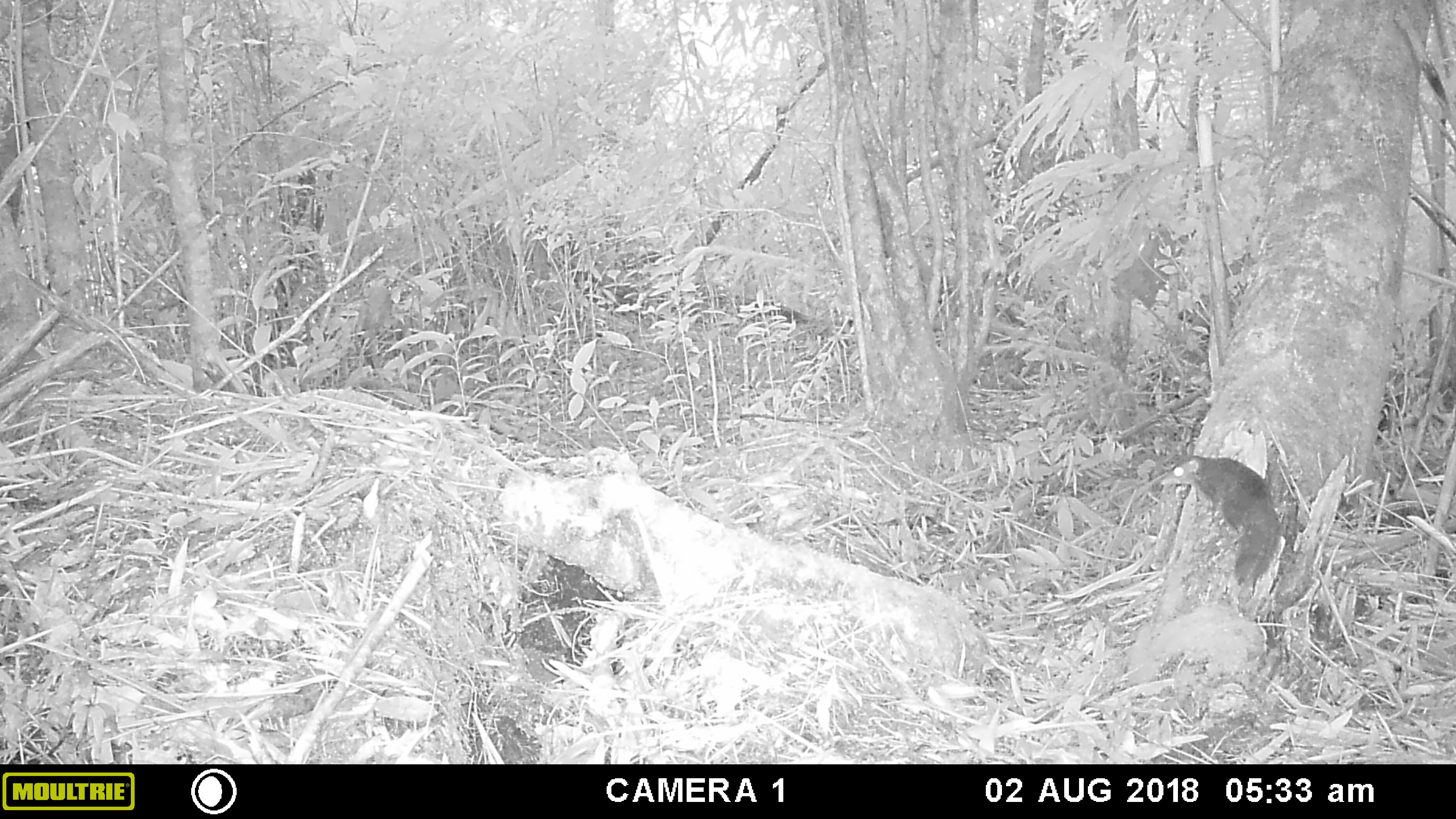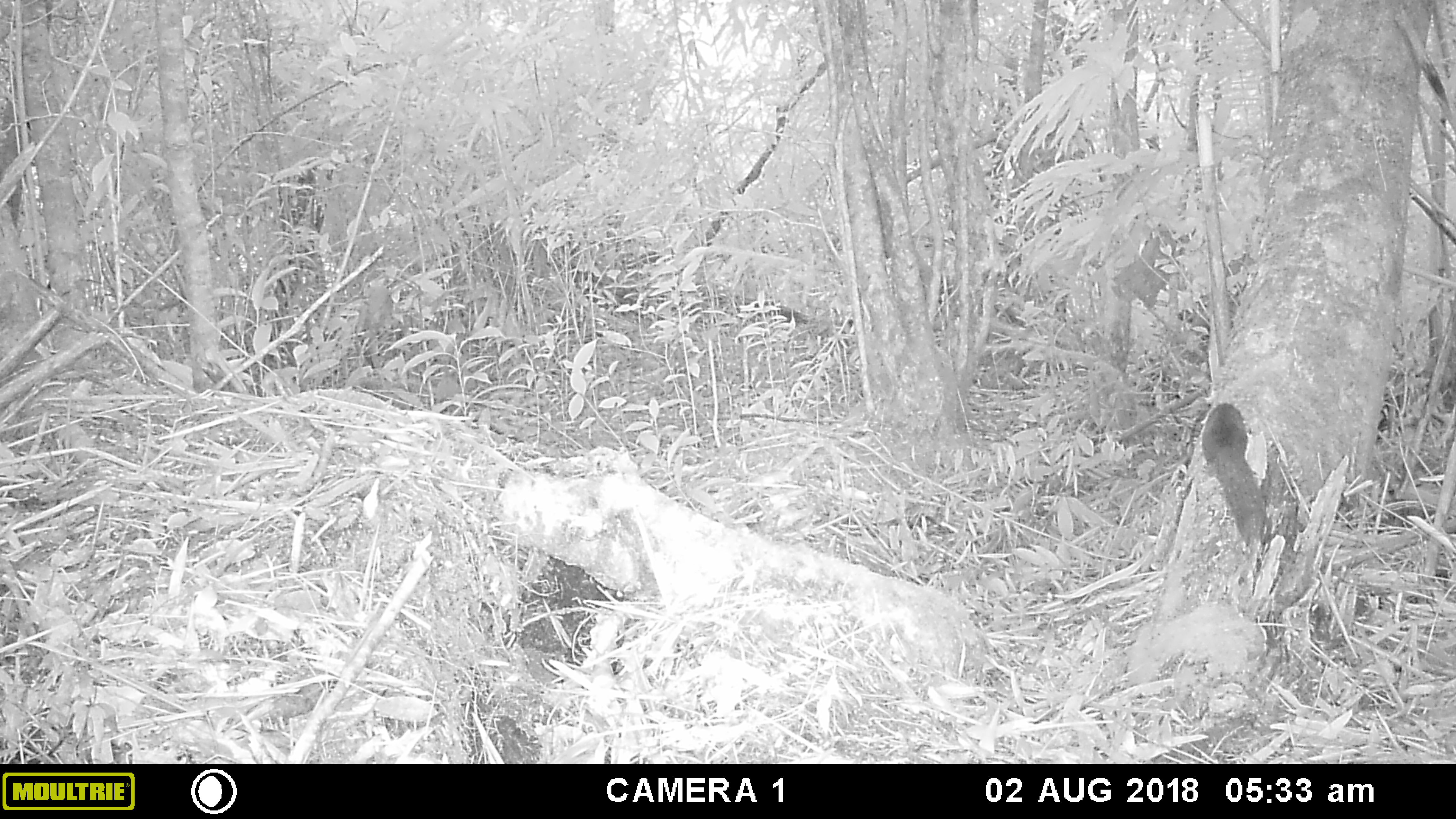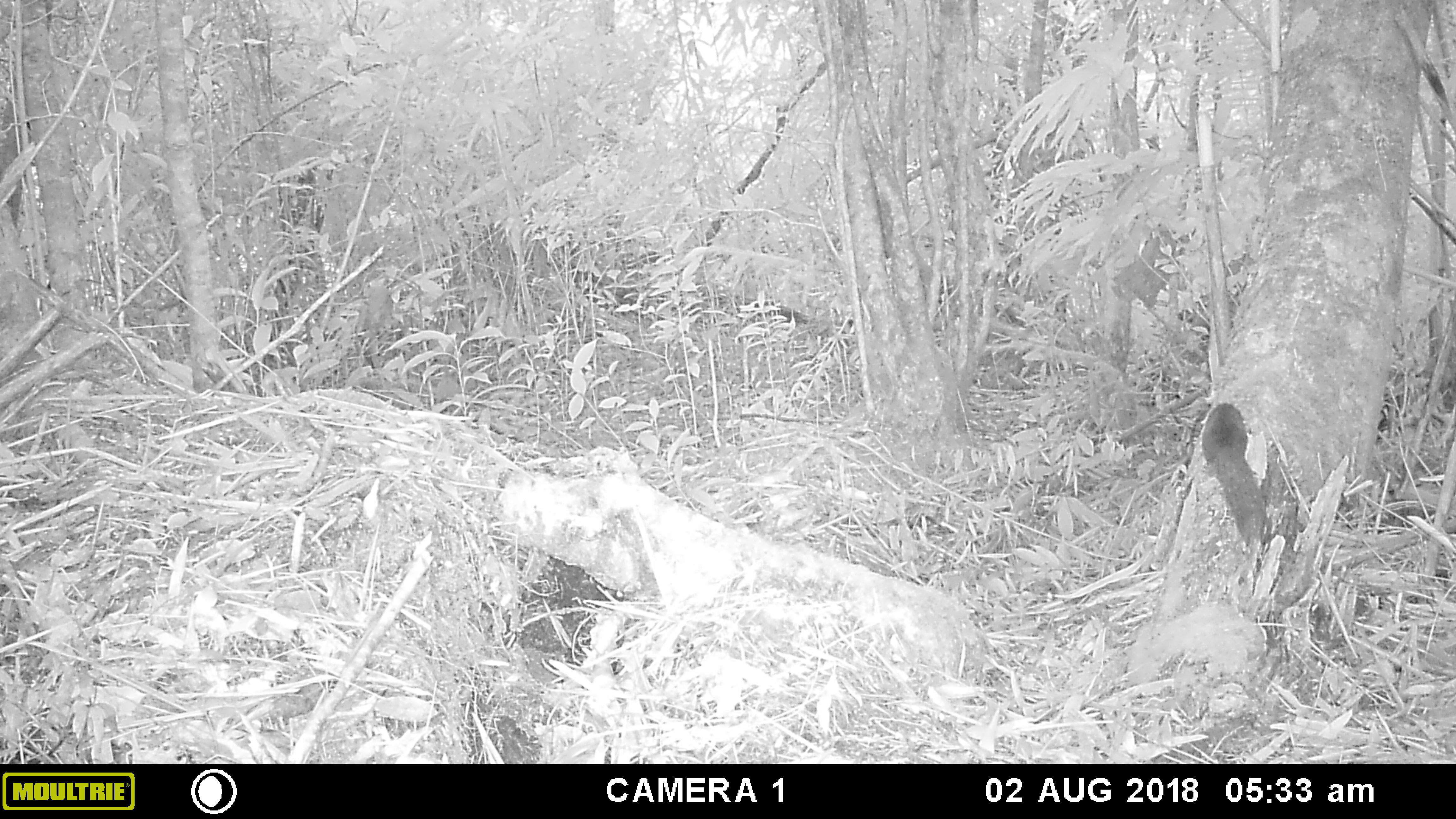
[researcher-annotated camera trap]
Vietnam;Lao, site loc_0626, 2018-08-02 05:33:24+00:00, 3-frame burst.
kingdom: Animalia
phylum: Chordata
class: Mammalia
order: Rodentia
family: Sciuridae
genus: Callosciurus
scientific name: Callosciurus erythraeus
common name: pallas's squirrel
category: pallass squirrel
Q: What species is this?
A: Pallass squirrel (pallas's squirrel) (Callosciurus erythraeus).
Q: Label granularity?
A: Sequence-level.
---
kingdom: Animalia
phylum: Chordata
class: Mammalia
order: Scandentia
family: Tupaiidae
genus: Tupaia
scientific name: Tupaia belangeri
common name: northern treeshrew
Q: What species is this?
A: Northern treeshrew (Tupaia belangeri).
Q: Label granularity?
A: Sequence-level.